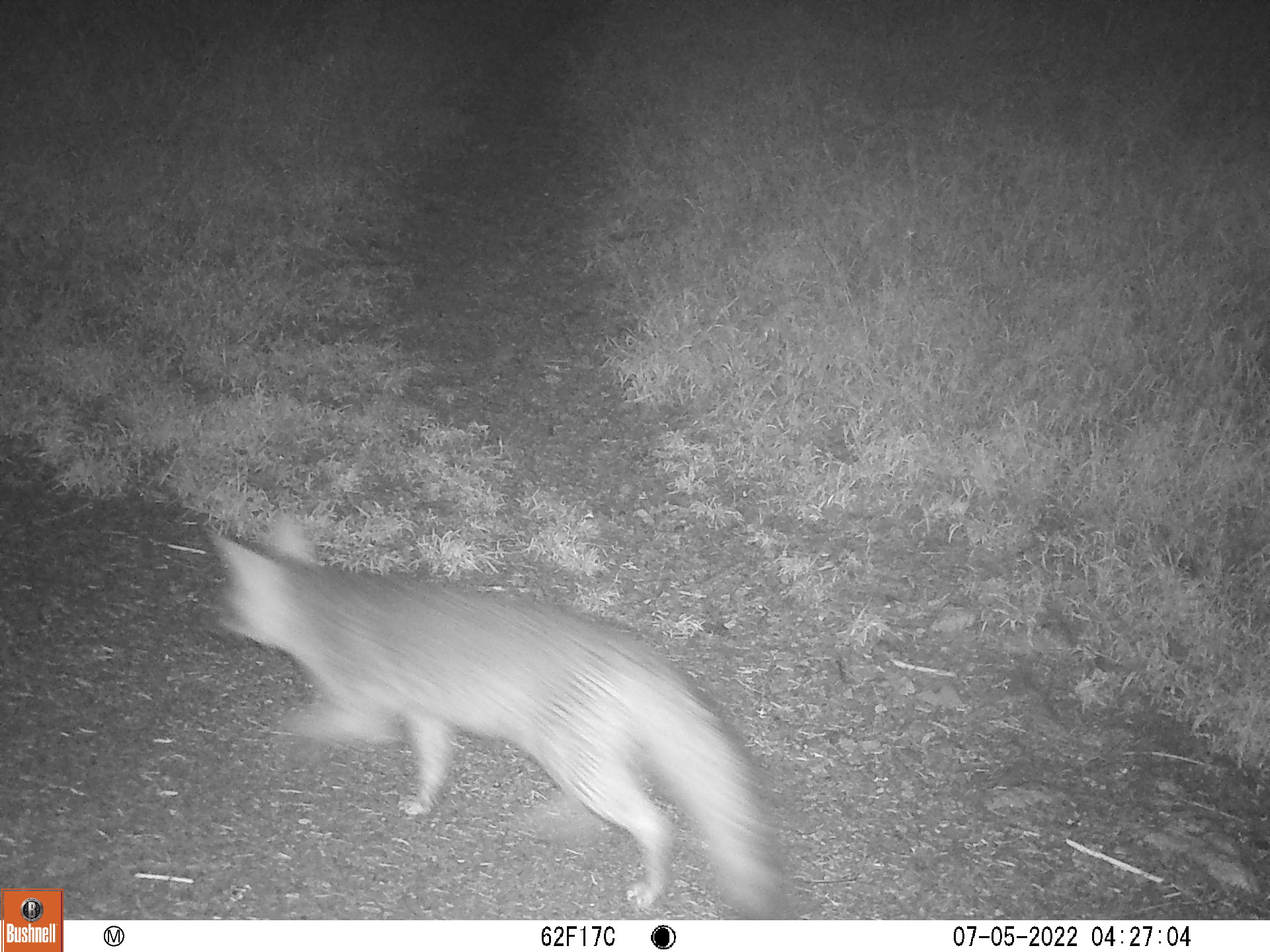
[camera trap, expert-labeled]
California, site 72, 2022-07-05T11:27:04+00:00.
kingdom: Animalia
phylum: Chordata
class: Mammalia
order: Carnivora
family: Canidae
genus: Urocyon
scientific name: Urocyon cinereoargenteus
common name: gray fox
Gray fox (Urocyon cinereoargenteus).